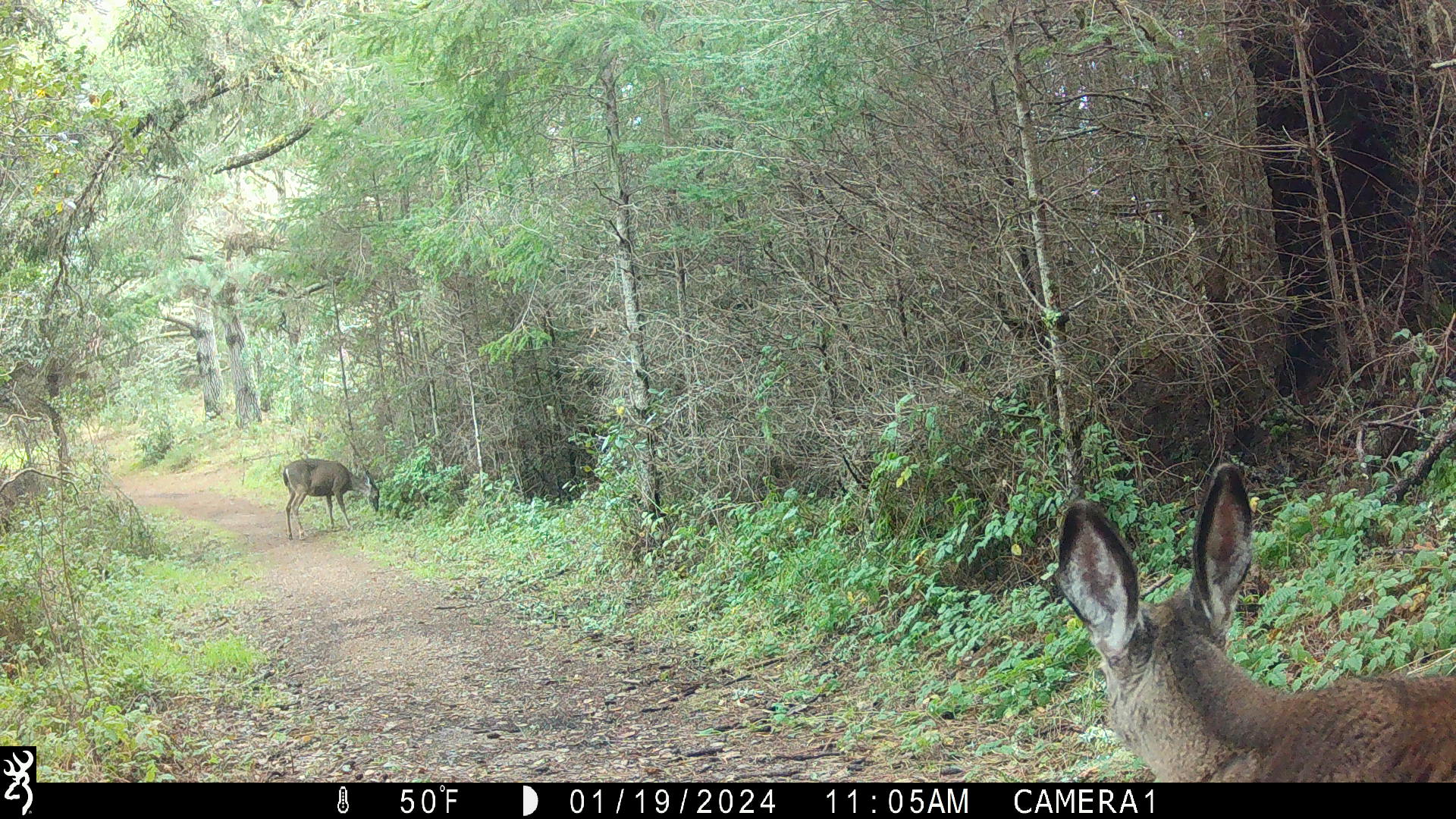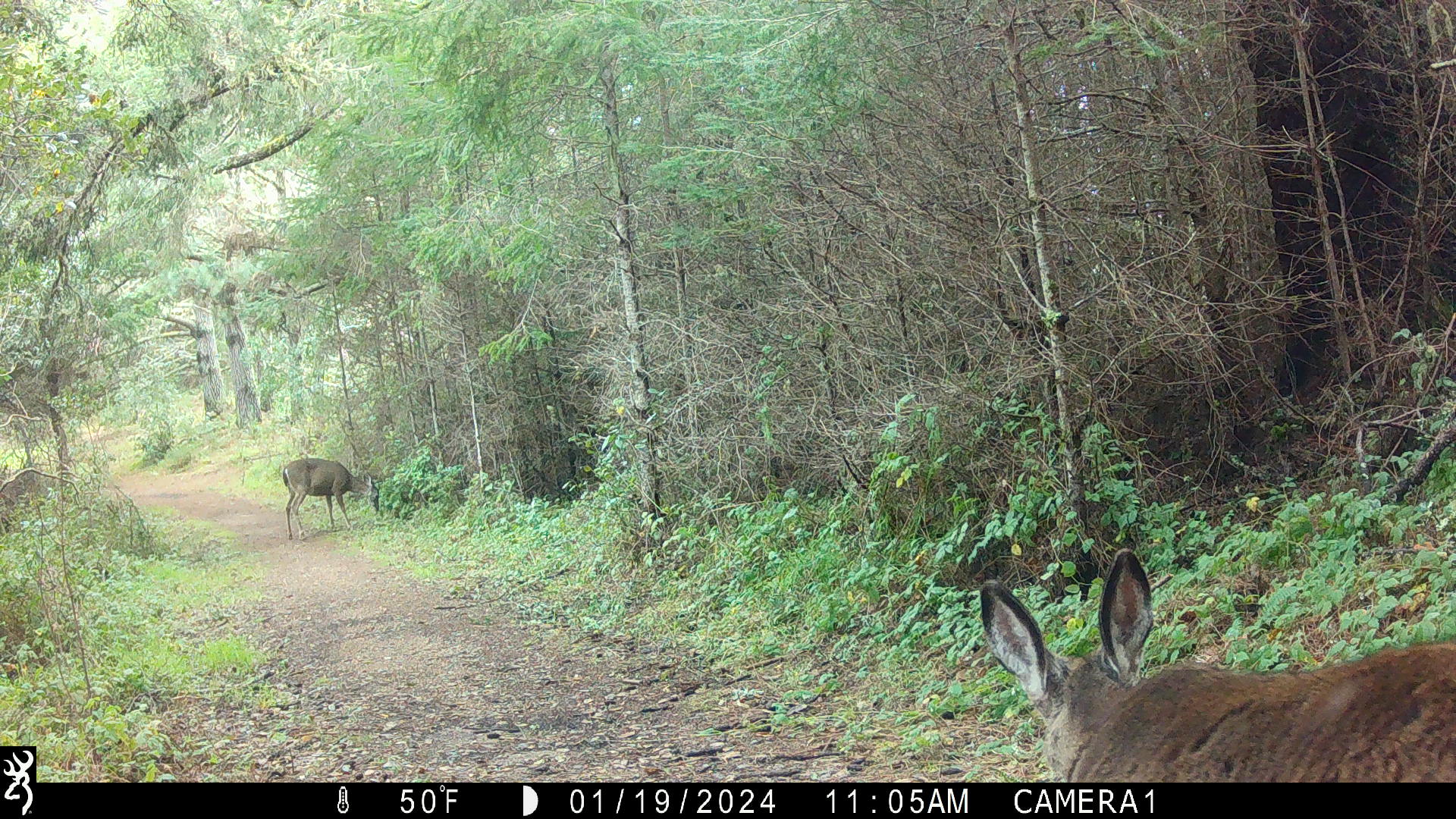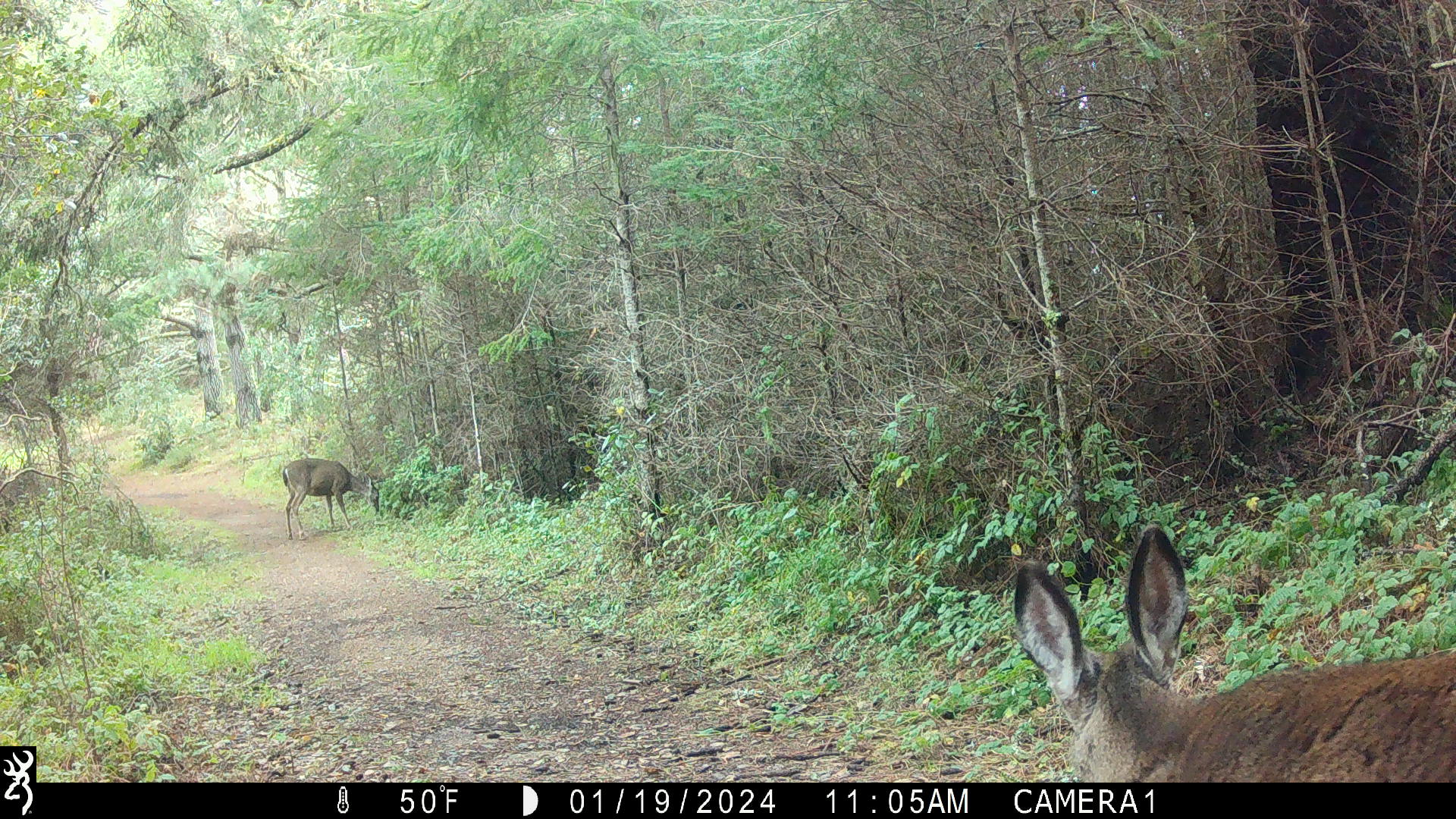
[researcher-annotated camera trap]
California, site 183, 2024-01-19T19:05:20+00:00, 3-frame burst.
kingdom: Animalia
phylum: Chordata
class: Mammalia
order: Artiodactyla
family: Cervidae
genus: Odocoileus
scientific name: Odocoileus hemionus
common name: mule deer